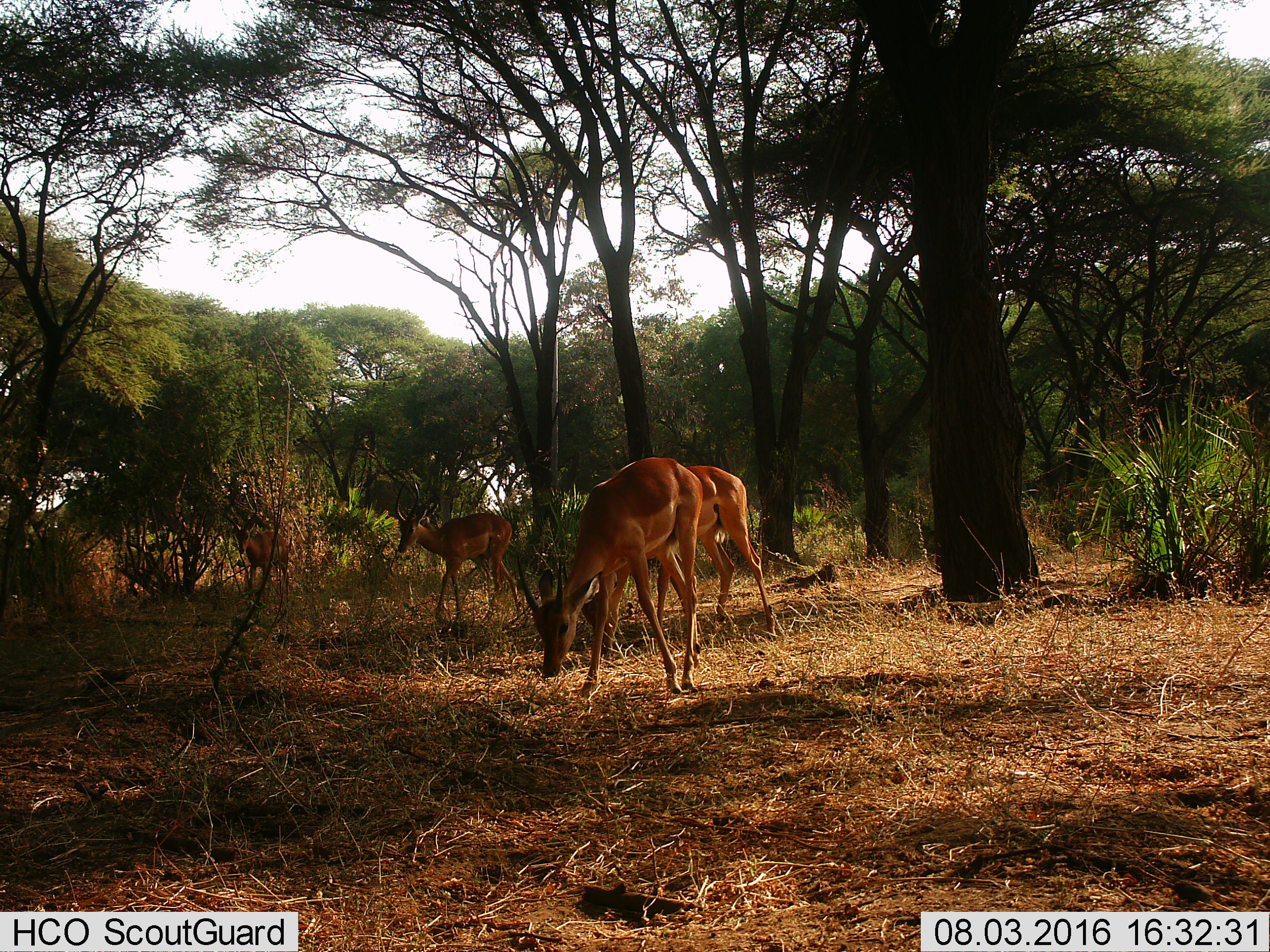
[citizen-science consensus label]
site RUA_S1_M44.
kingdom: Animalia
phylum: Chordata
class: Mammalia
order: Artiodactyla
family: Bovidae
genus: Aepyceros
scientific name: Aepyceros melampus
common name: impala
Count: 4.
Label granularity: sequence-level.